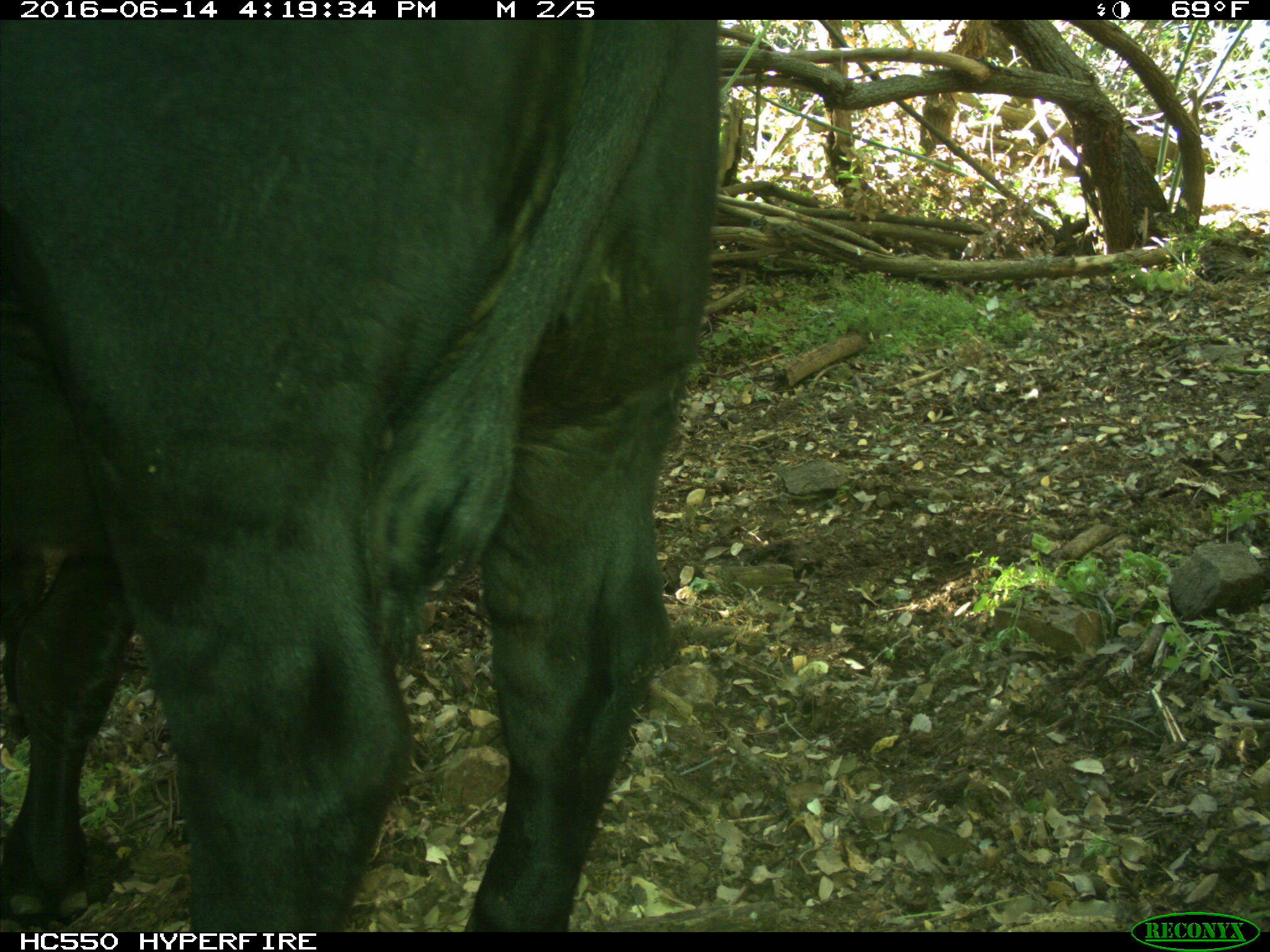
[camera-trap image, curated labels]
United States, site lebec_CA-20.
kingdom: Animalia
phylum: Chordata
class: Mammalia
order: Artiodactyla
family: Bovidae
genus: Bos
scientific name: Bos taurus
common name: domestic cow